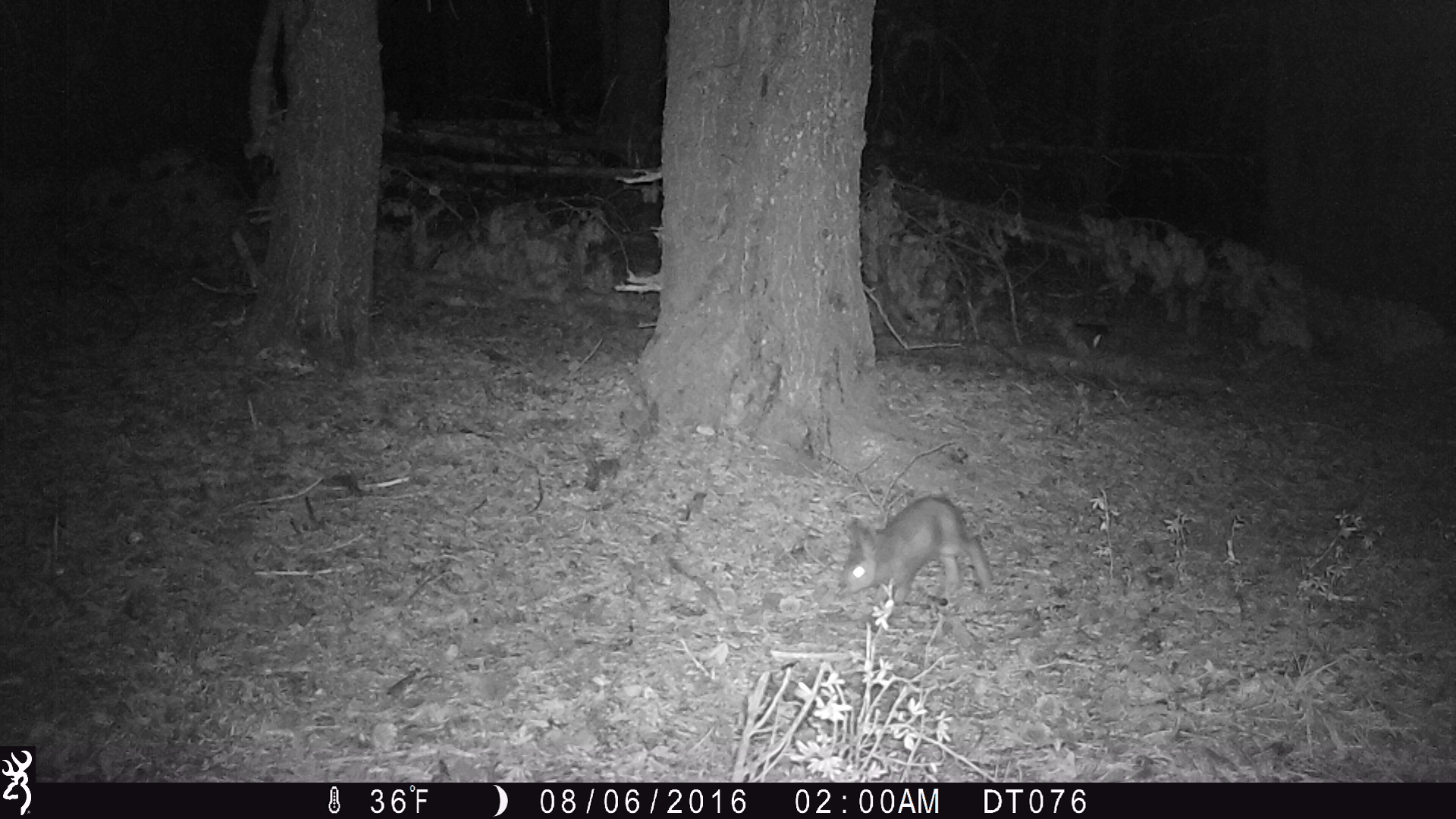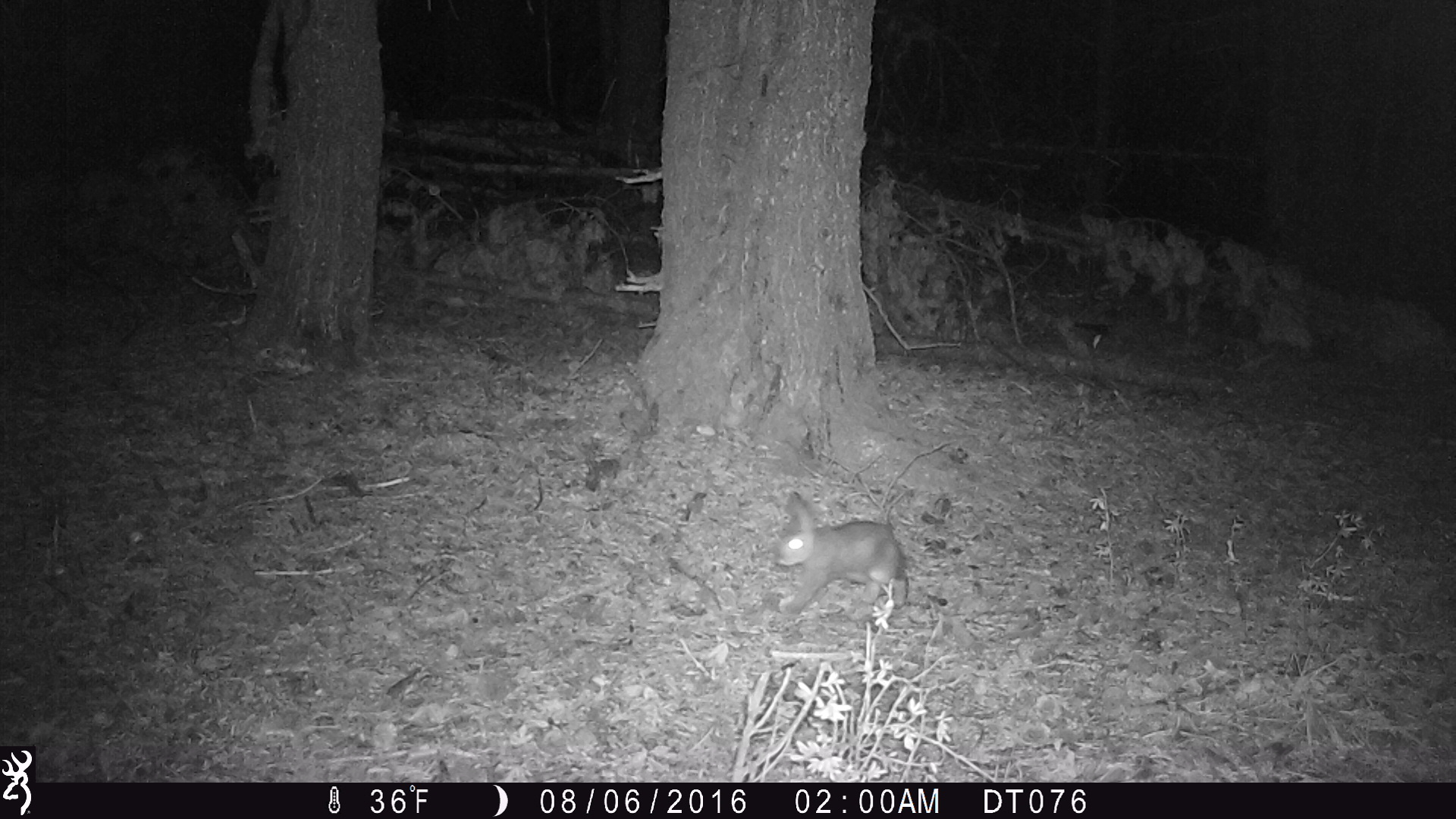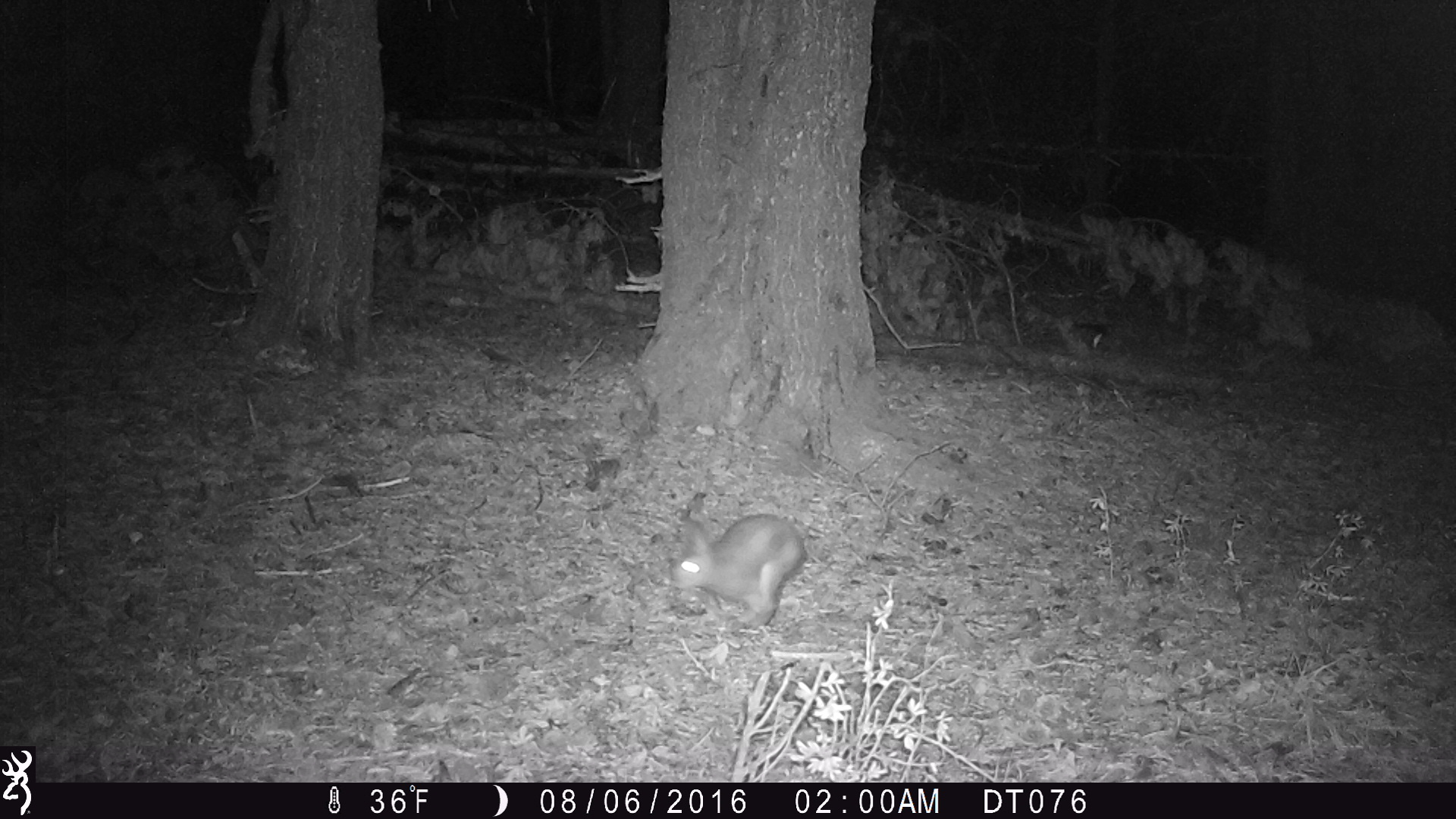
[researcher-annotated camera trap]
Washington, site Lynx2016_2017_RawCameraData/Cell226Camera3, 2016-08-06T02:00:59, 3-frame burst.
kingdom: Animalia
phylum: Chordata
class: Mammalia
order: Lagomorpha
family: Leporidae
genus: Lepus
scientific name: Lepus americanus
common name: snowshoe hare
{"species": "Lepus americanus (snowshoe hare)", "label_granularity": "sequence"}